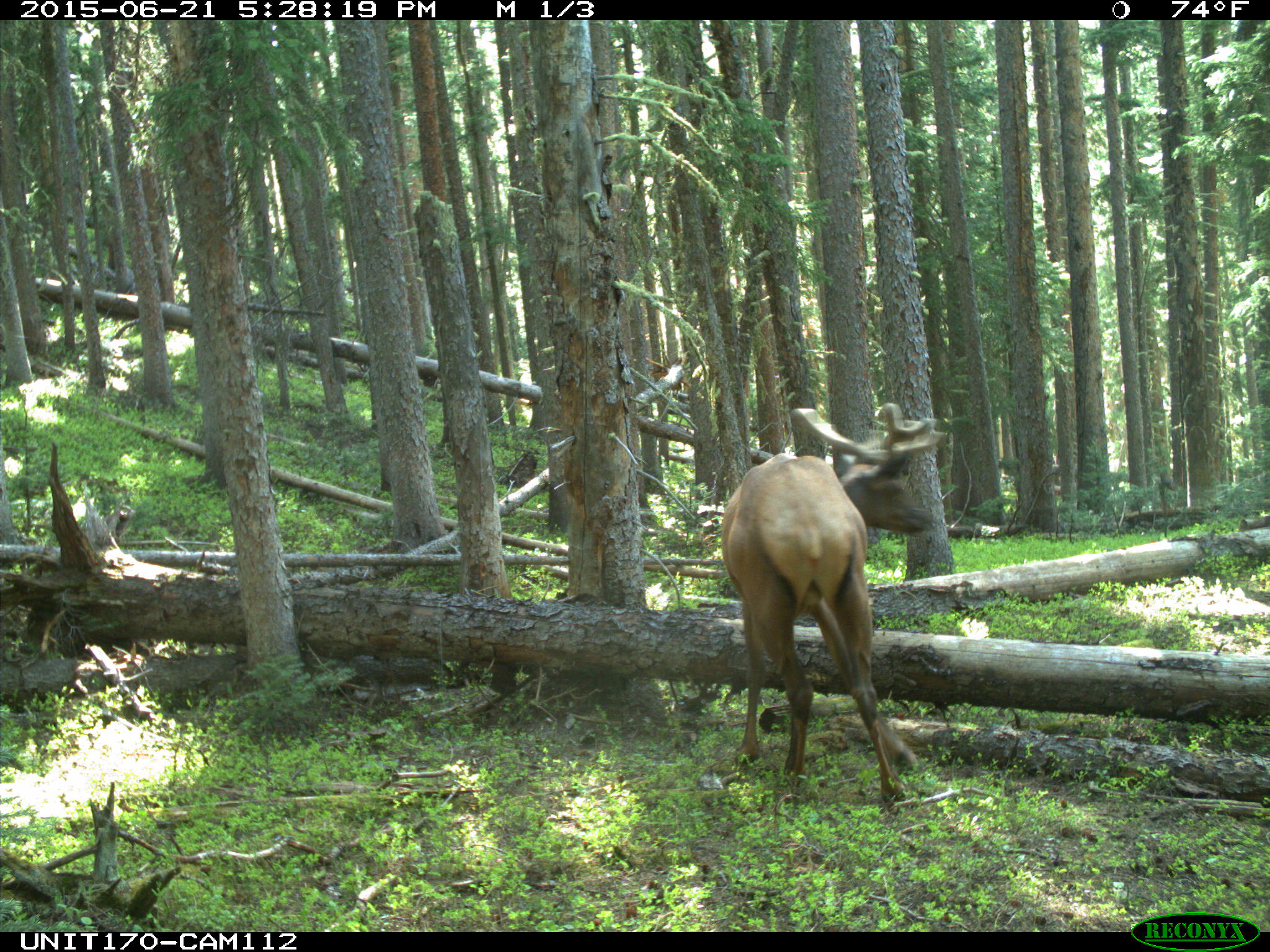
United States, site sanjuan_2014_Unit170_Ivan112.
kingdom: Animalia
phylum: Chordata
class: Mammalia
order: Artiodactyla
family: Cervidae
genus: Cervus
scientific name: Cervus elaphus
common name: red deer